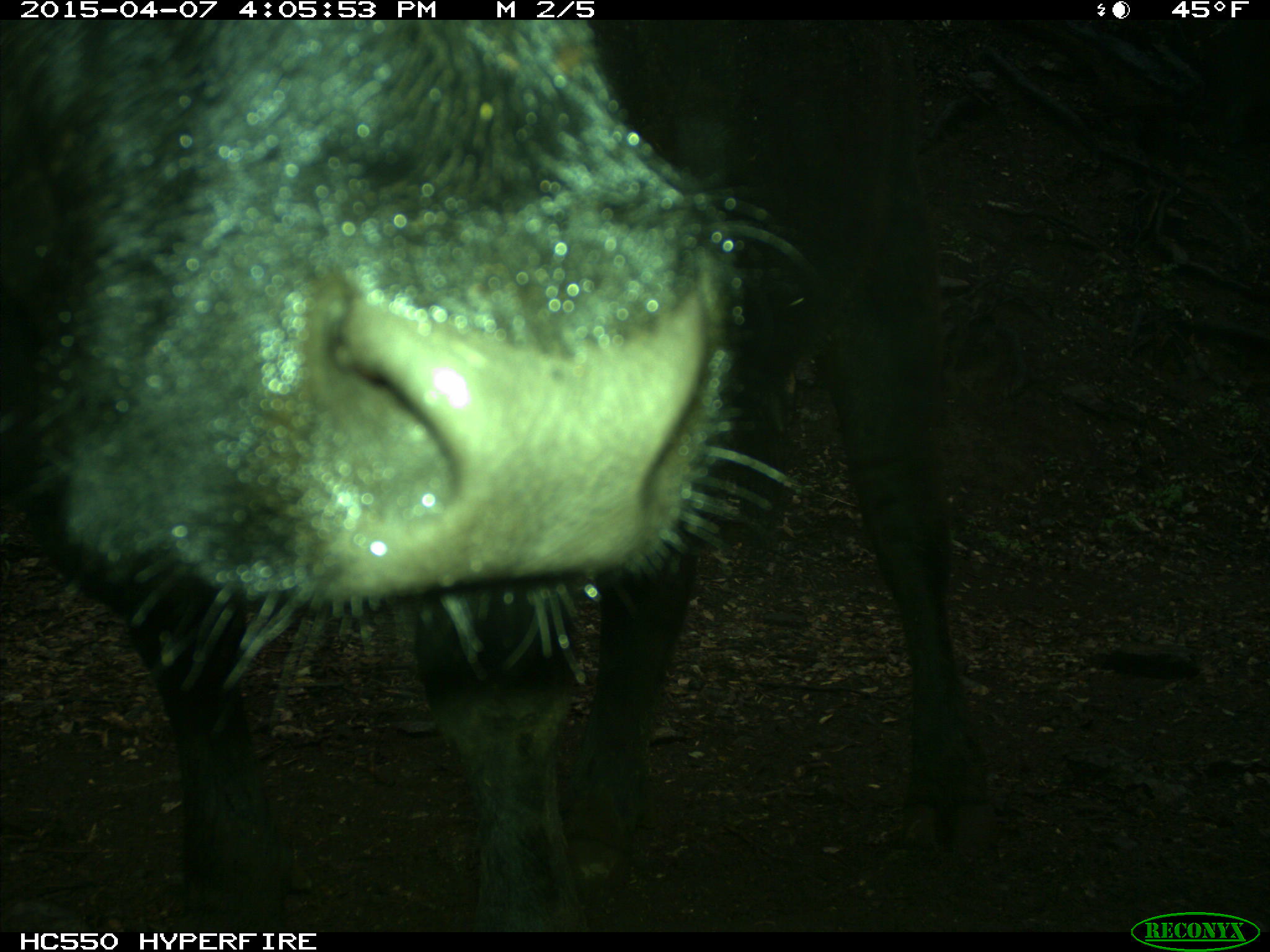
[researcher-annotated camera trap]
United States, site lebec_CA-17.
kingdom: Animalia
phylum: Chordata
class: Mammalia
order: Artiodactyla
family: Bovidae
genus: Bos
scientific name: Bos taurus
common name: domestic cow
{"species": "Bos taurus (domestic cow)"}